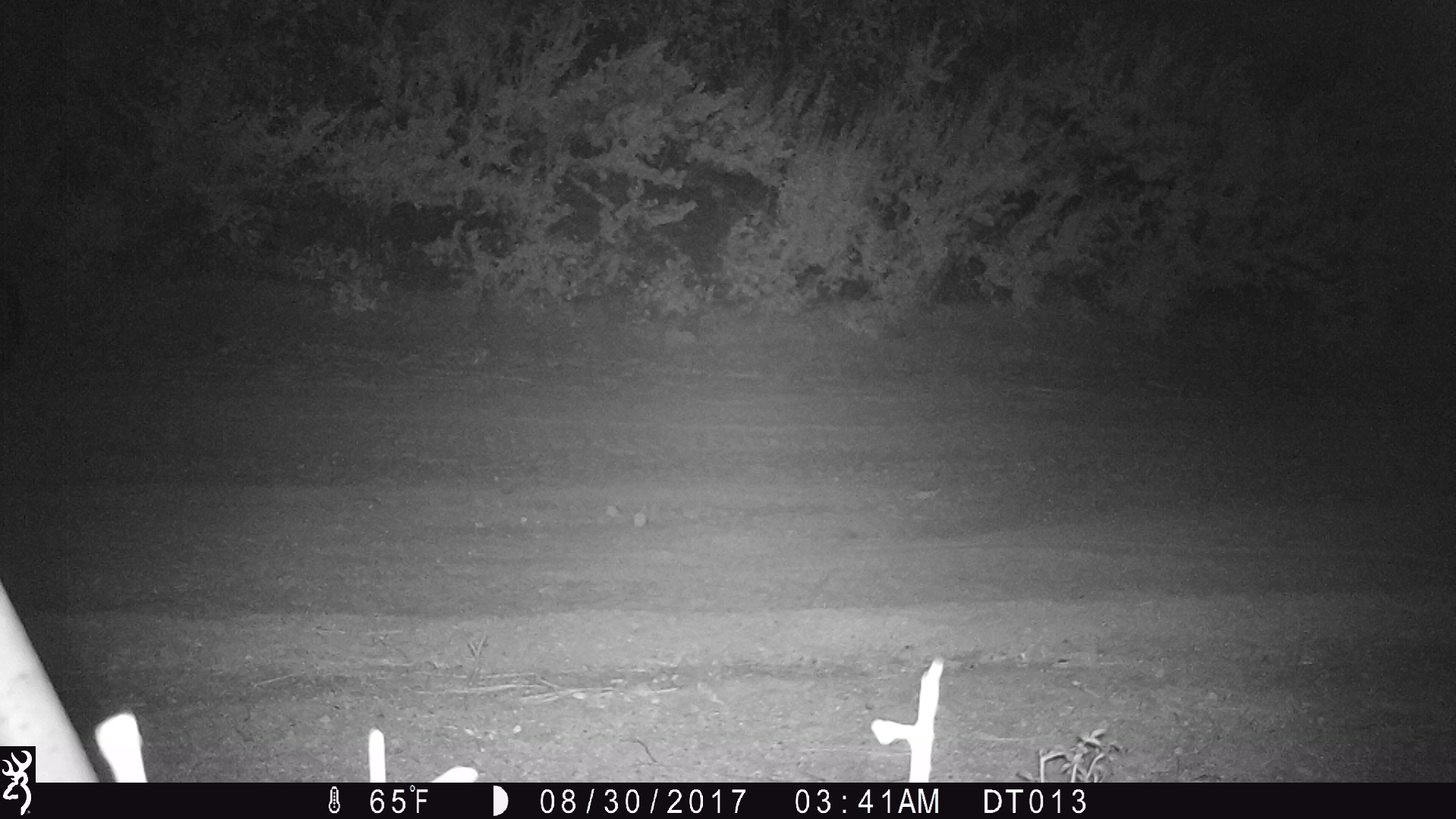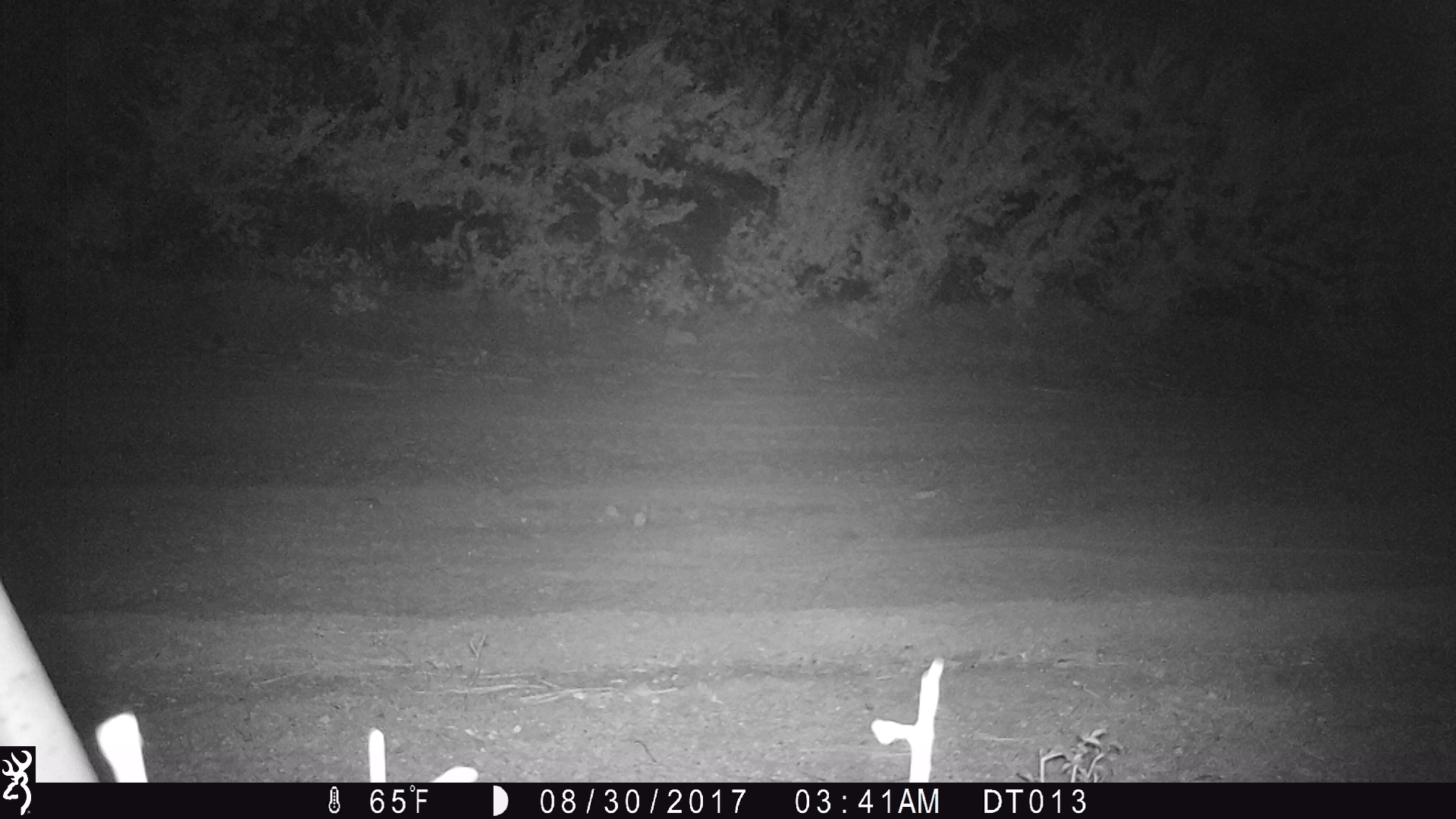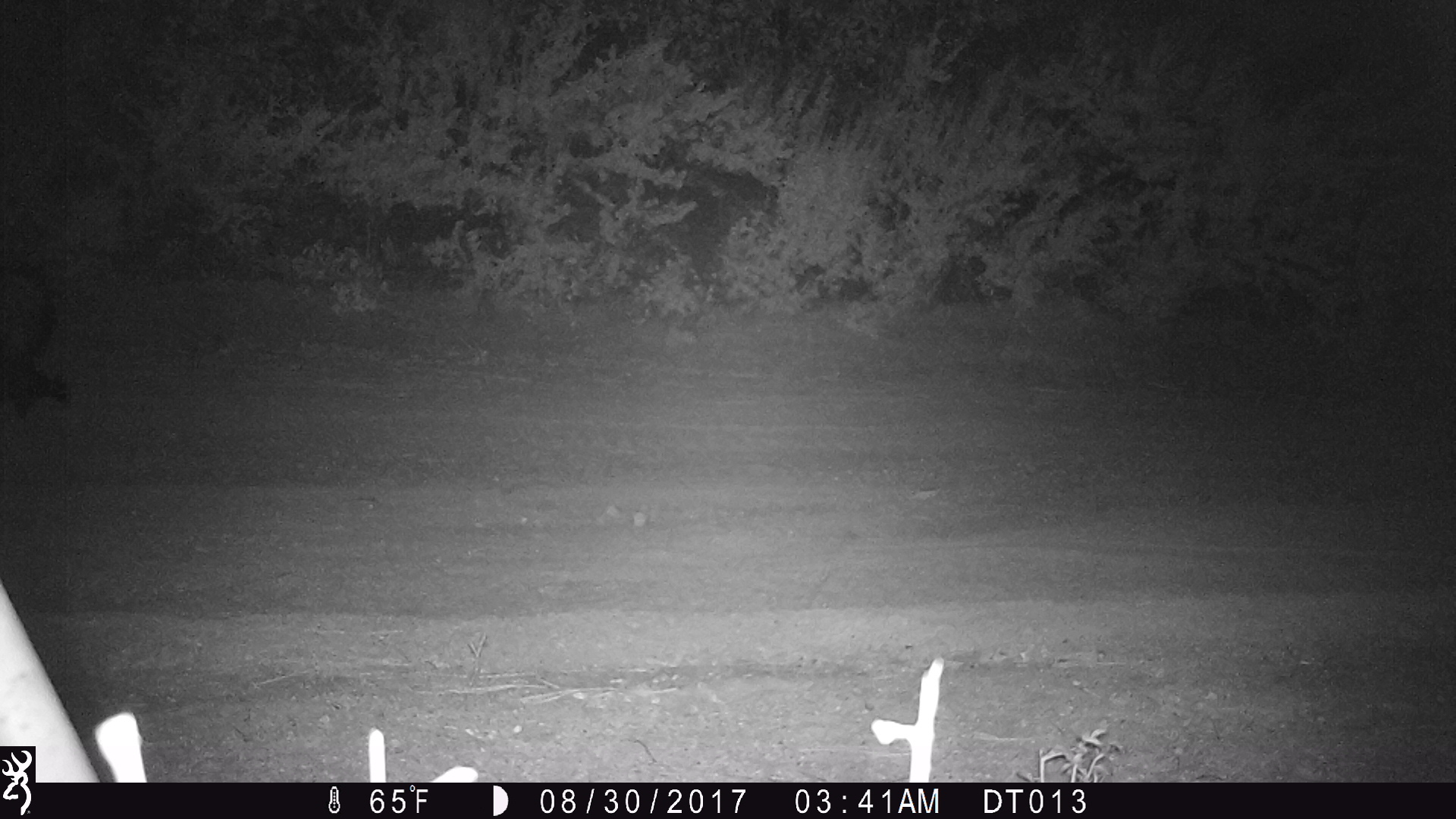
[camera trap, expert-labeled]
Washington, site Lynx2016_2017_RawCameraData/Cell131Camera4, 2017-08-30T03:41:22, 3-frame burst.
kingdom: Animalia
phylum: Chordata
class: Mammalia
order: Carnivora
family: Mephitidae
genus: Mephitis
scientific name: Mephitis mephitis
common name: striped skunk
Mephitis mephitis (striped skunk). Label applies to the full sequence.